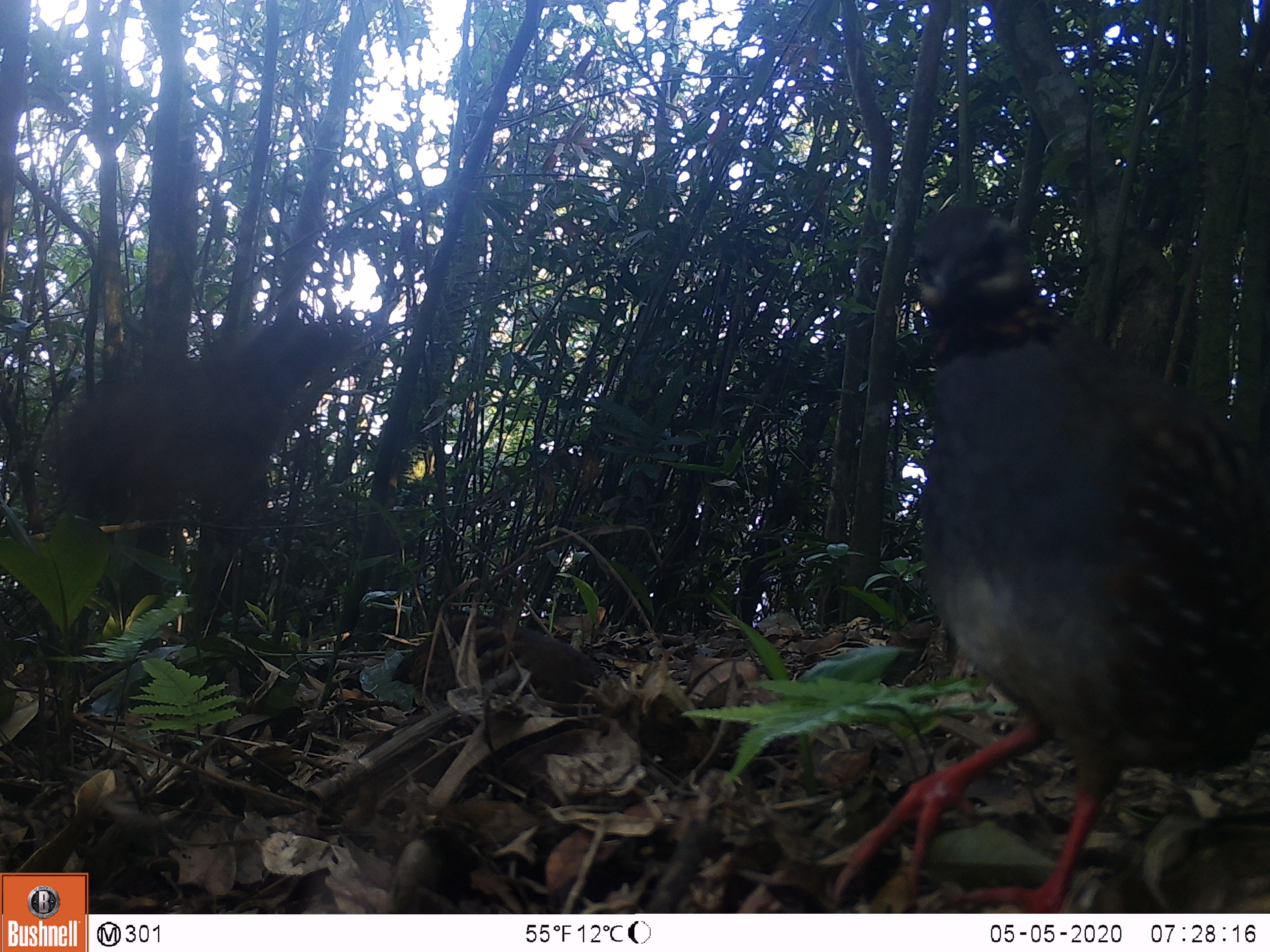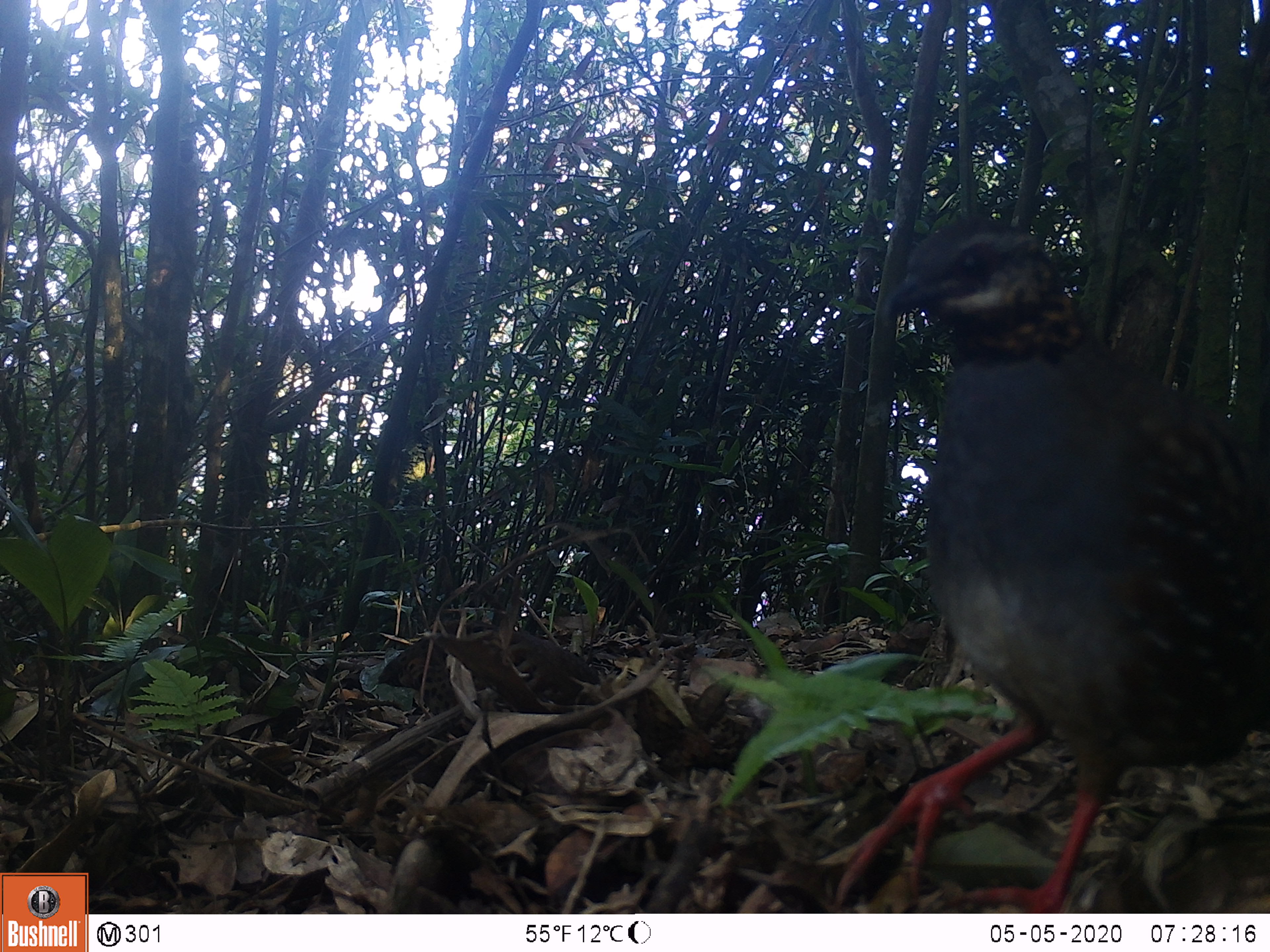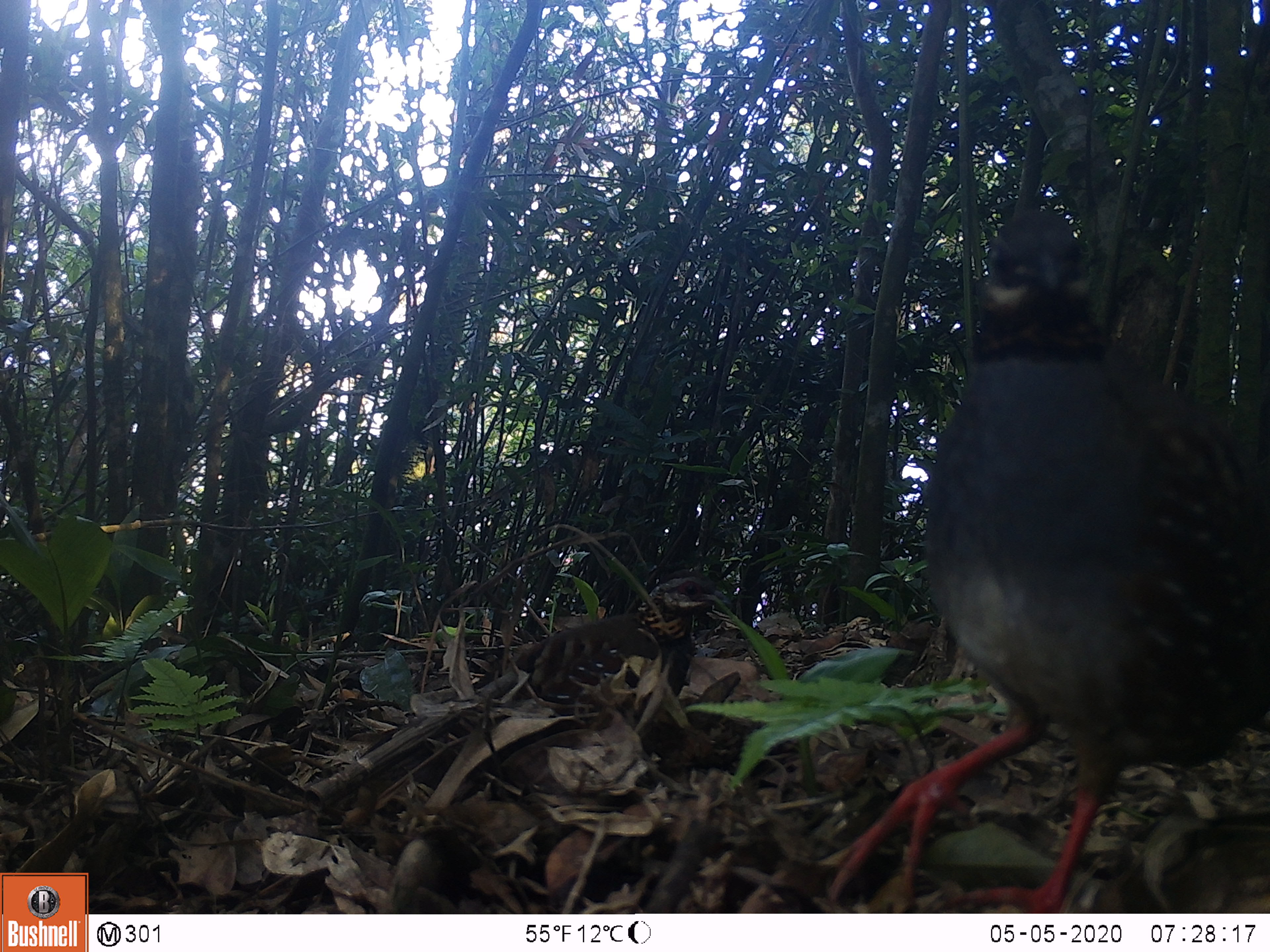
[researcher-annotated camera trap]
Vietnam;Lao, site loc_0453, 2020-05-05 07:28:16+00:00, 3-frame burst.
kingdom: Animalia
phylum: Chordata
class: Aves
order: Galliformes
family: Phasianidae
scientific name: Phasianidae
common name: partridge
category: unidentified partridge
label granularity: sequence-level